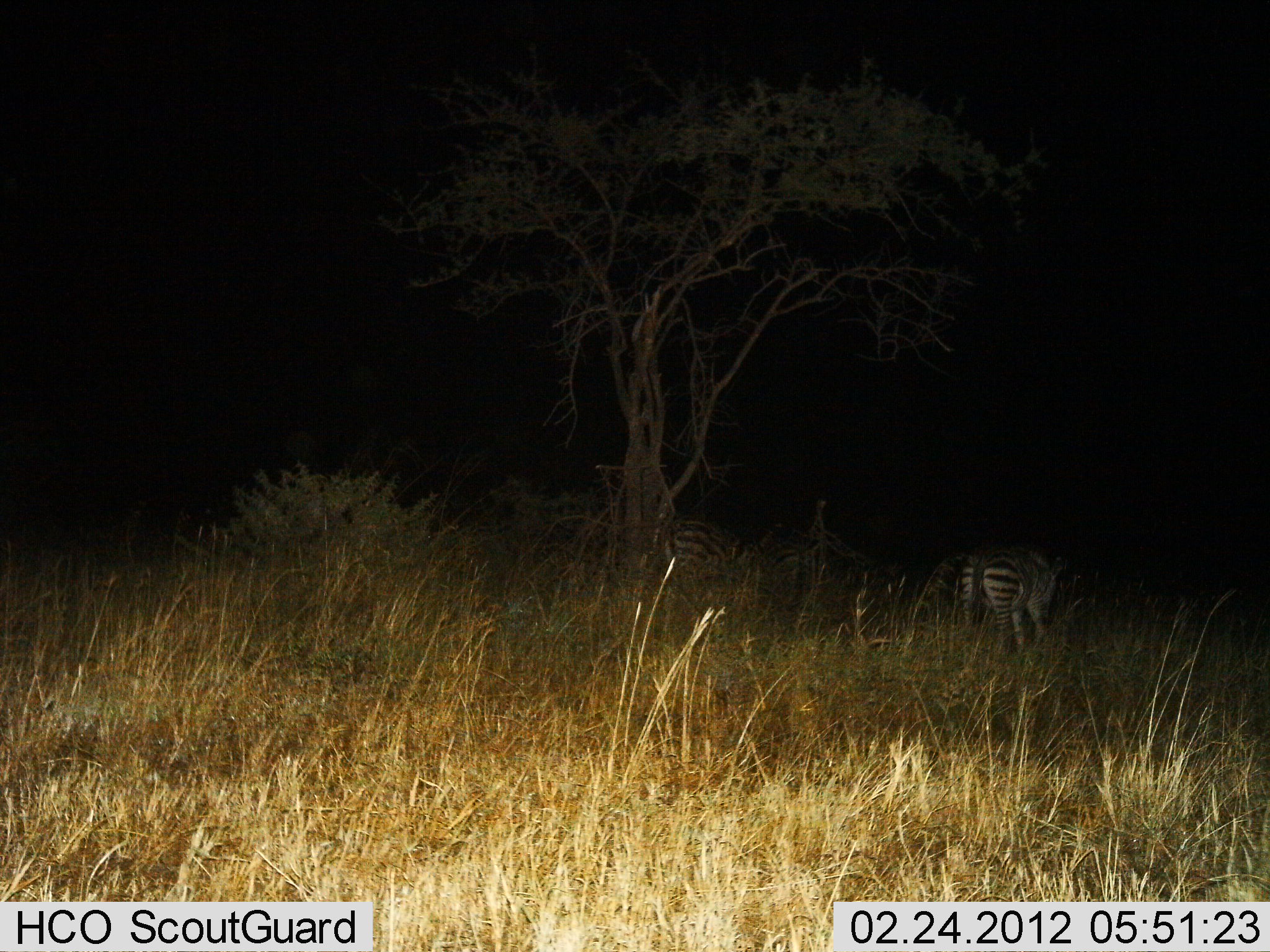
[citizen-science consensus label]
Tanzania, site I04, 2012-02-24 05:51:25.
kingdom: Animalia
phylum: Chordata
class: Mammalia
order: Perissodactyla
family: Equidae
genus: Equus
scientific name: Equus quagga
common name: plains zebra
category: zebra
Zebra (plains zebra) (Equus quagga), count 3. Behavior (volunteer vote fractions): standing 72%, resting 0%, moving 12%, interacting 0%. Young present (vote fraction): 0%. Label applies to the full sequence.